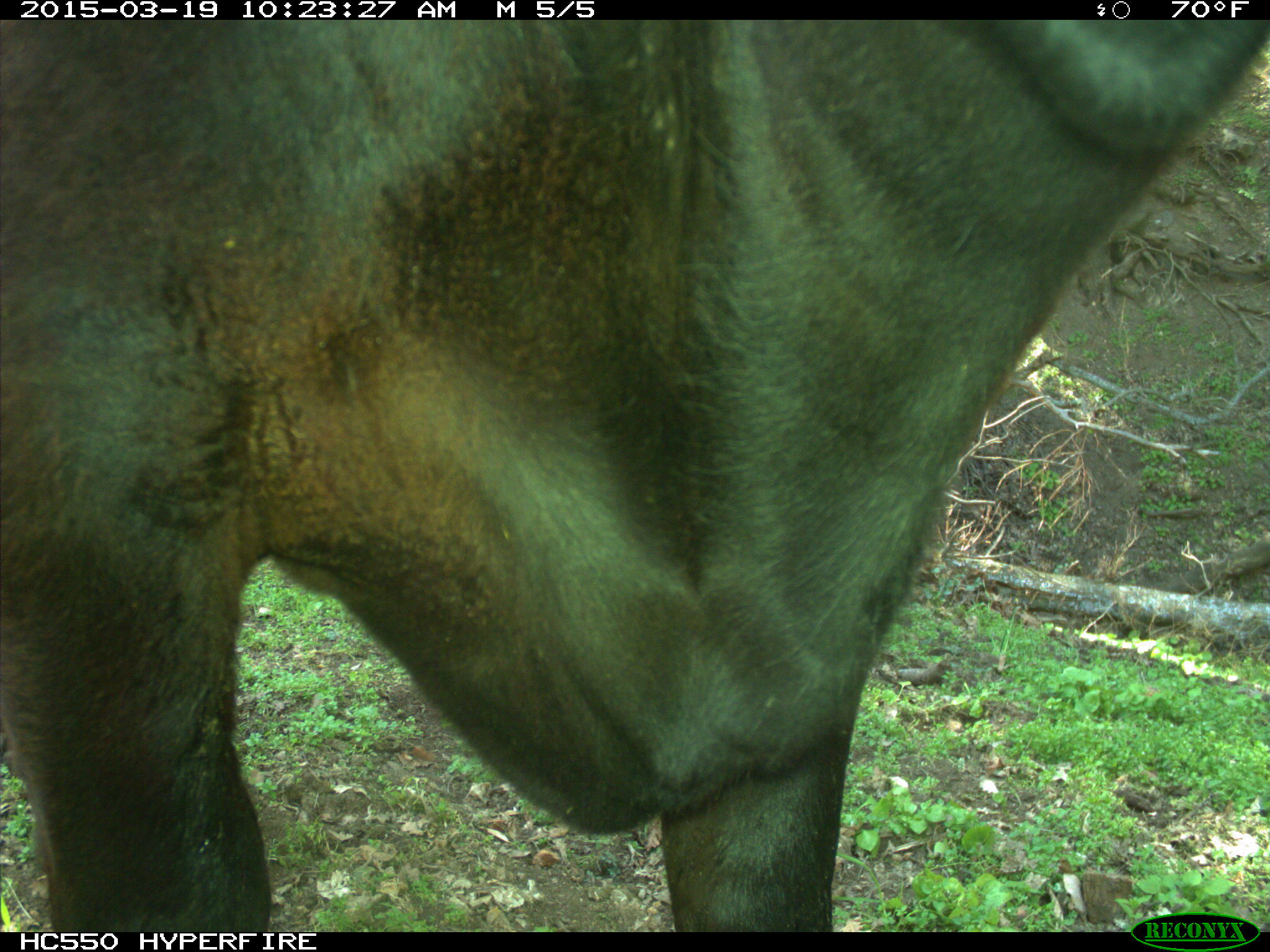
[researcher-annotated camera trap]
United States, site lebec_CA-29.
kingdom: Animalia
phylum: Chordata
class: Mammalia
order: Artiodactyla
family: Bovidae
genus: Bos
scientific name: Bos taurus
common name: domestic cow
Bos taurus (domestic cow).